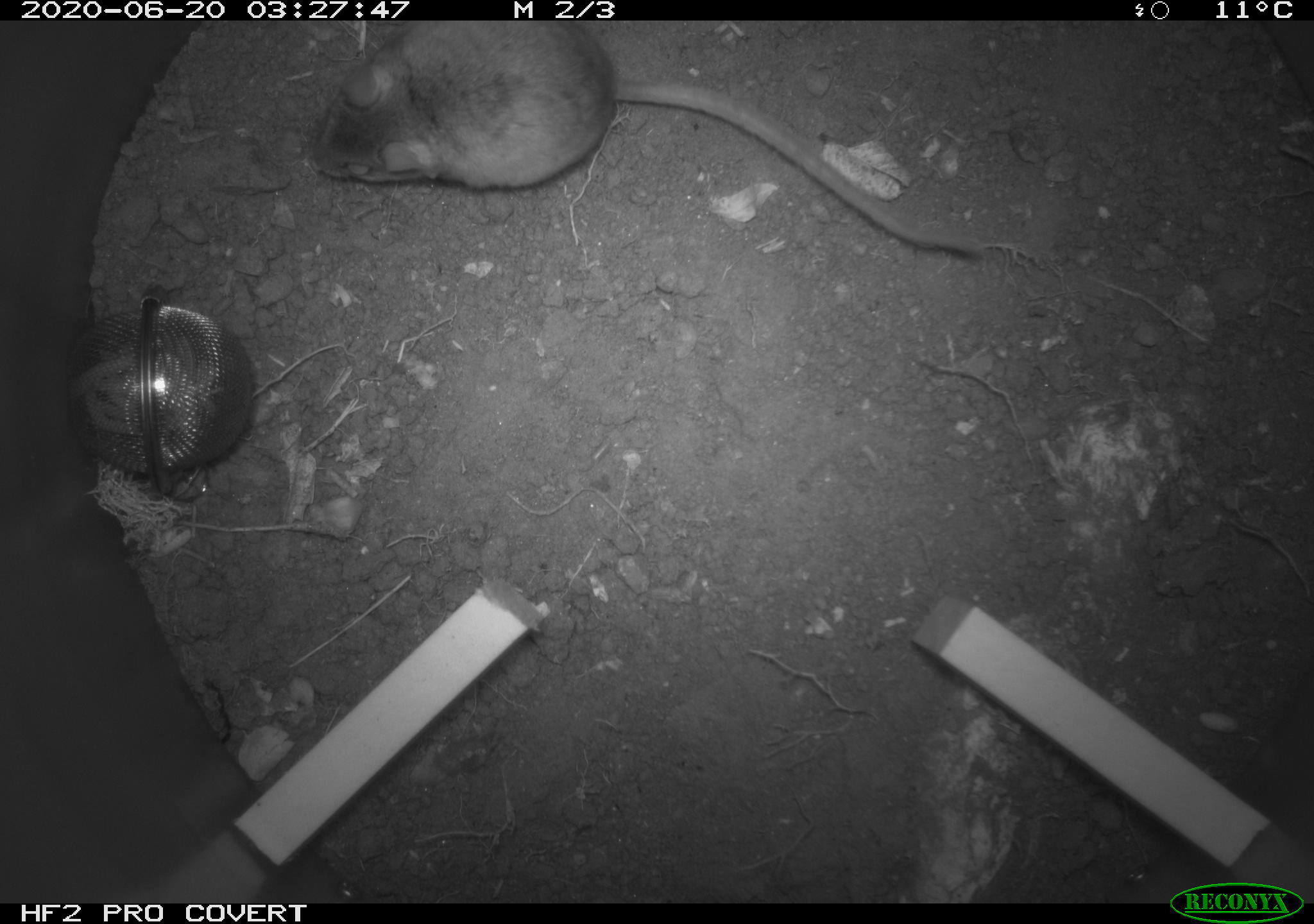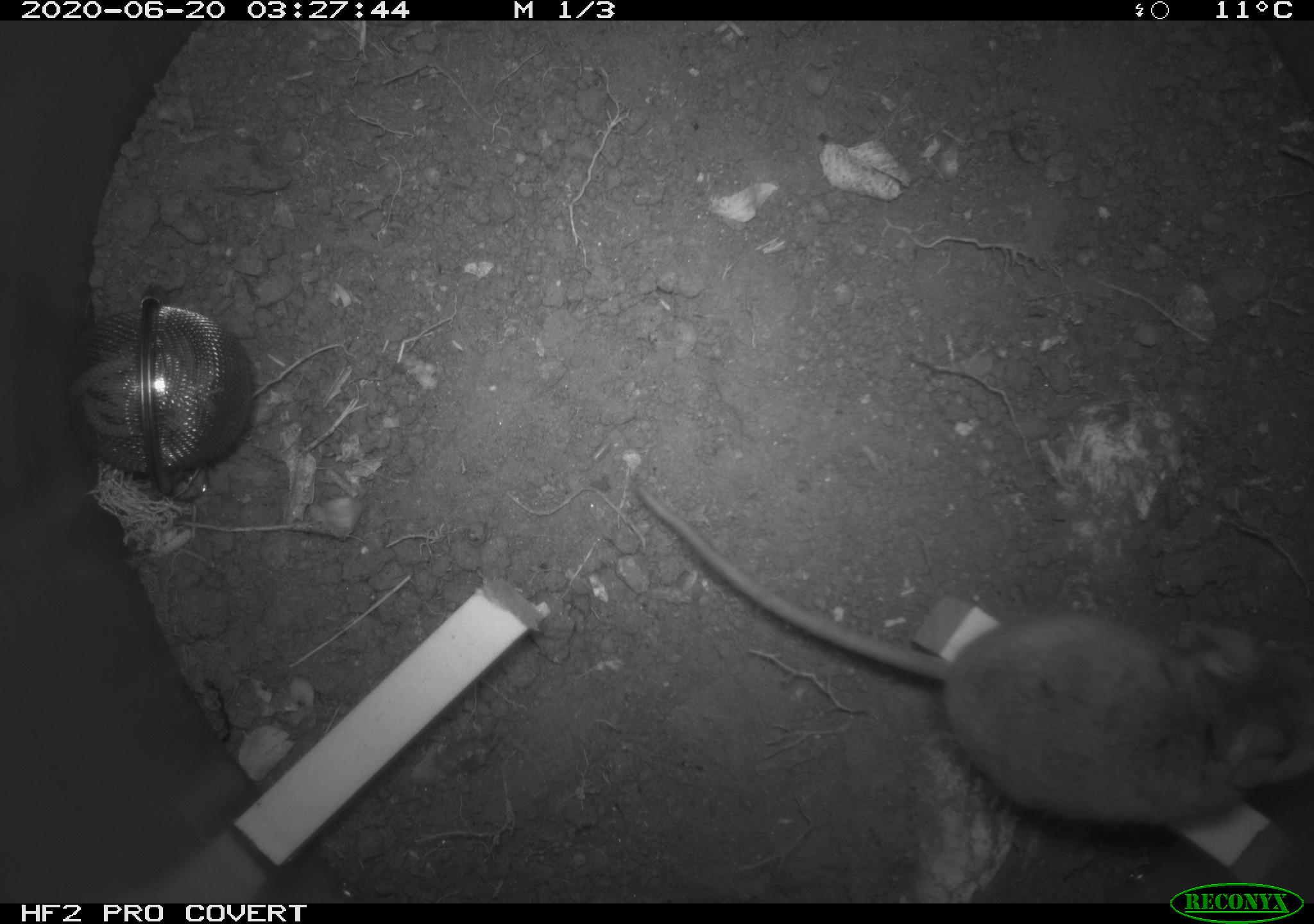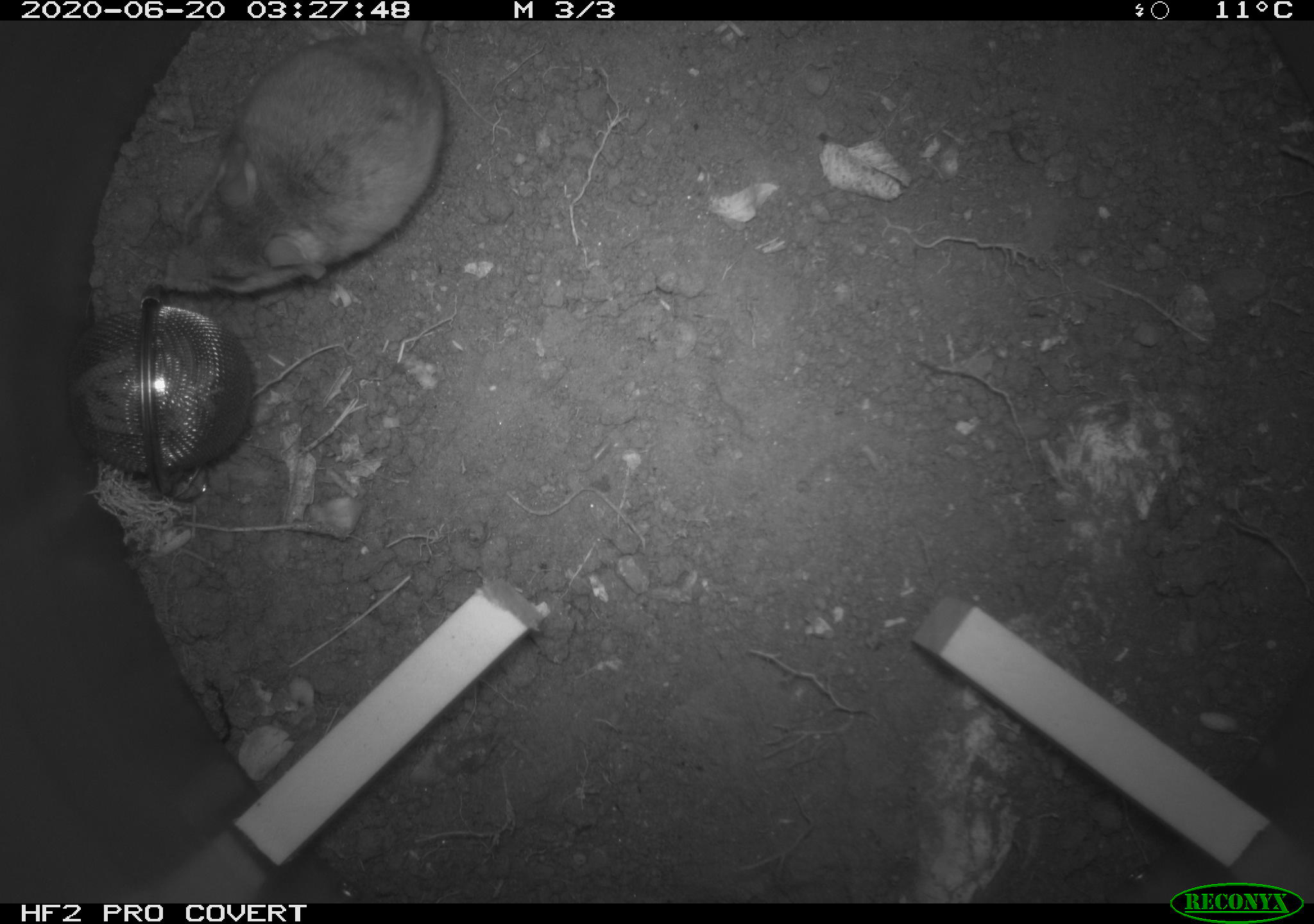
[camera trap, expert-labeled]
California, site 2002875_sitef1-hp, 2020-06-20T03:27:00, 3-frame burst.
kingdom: Animalia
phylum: Chordata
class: Mammalia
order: Rodentia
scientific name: Rodentia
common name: mouse species